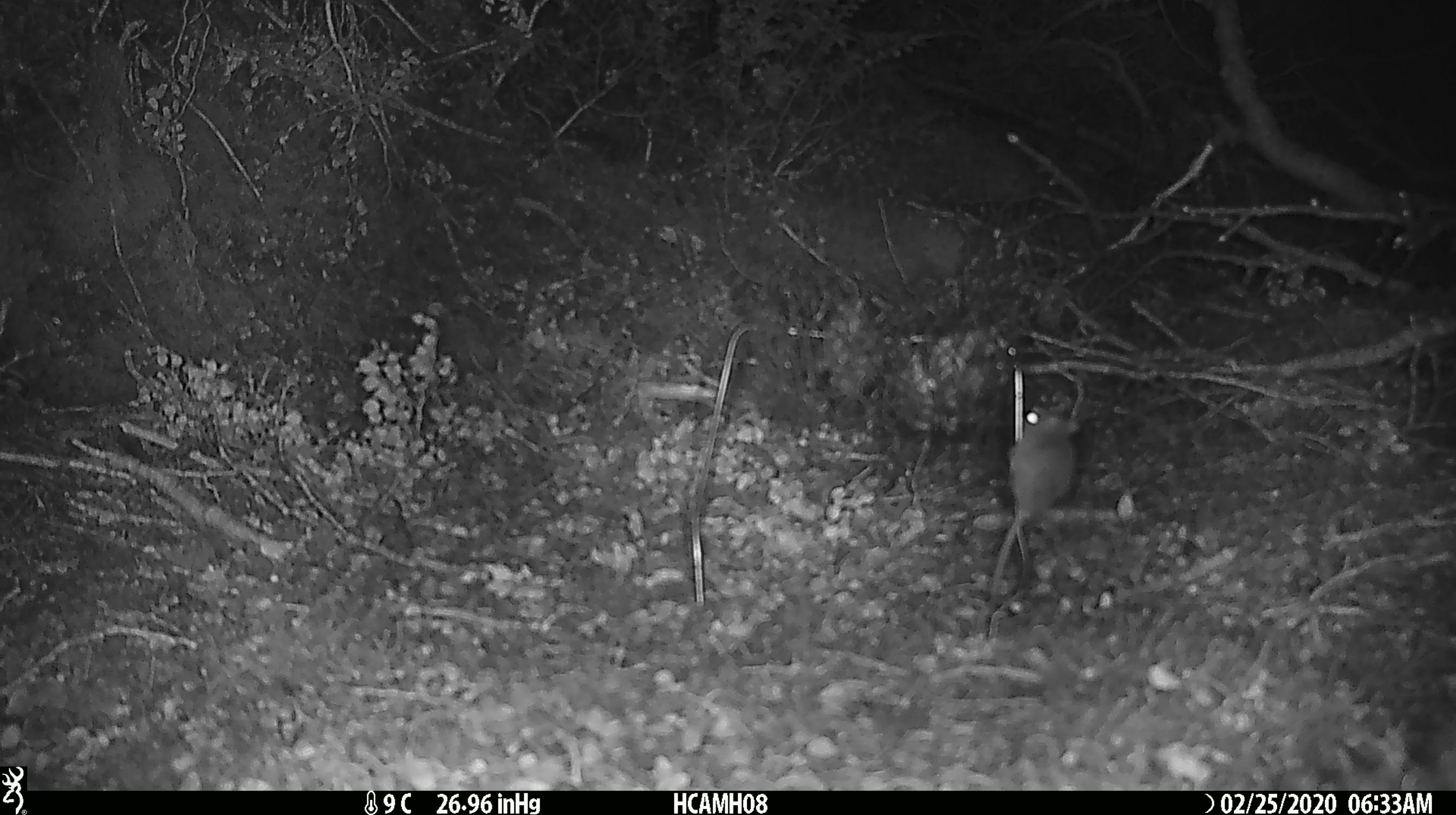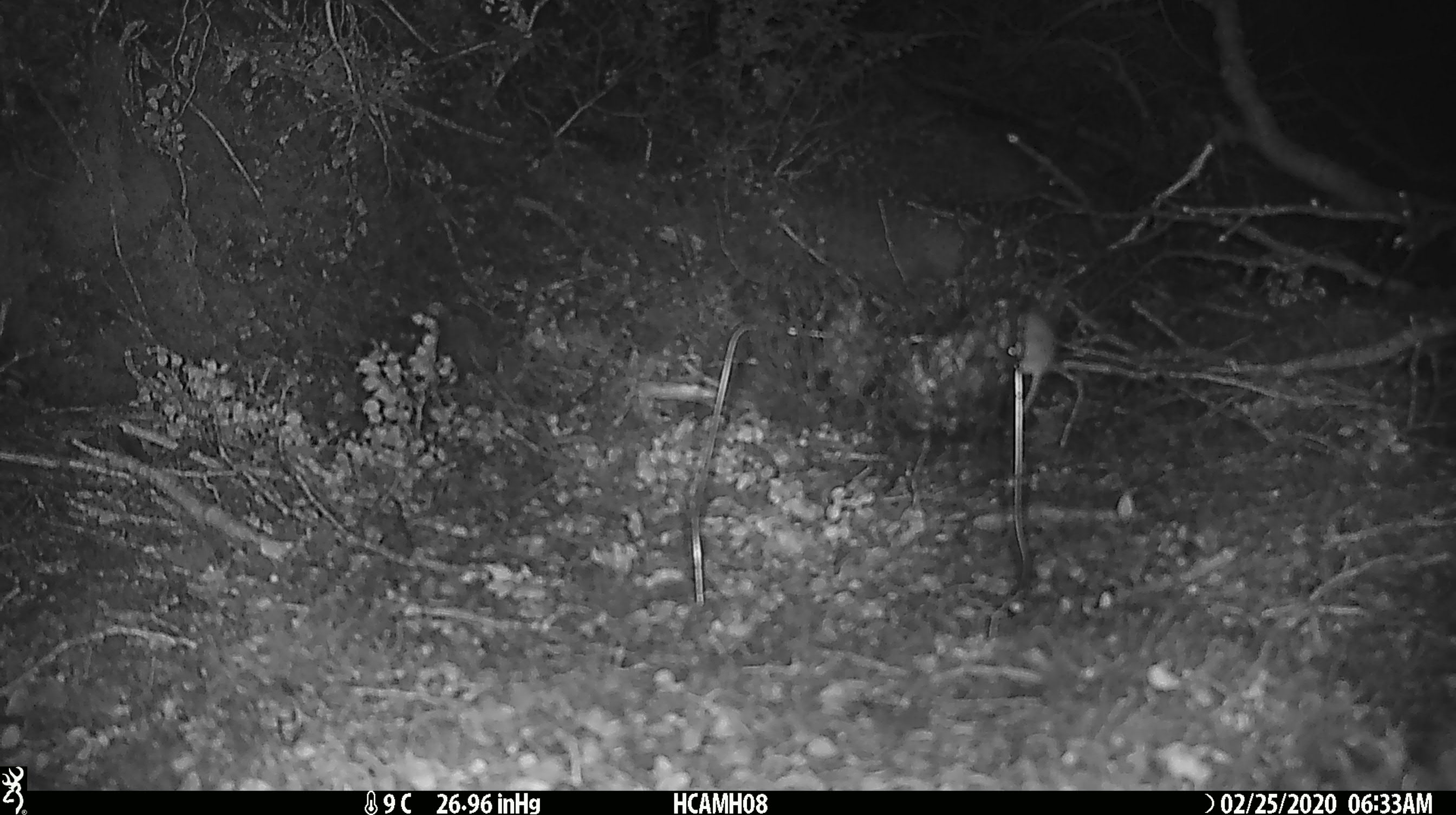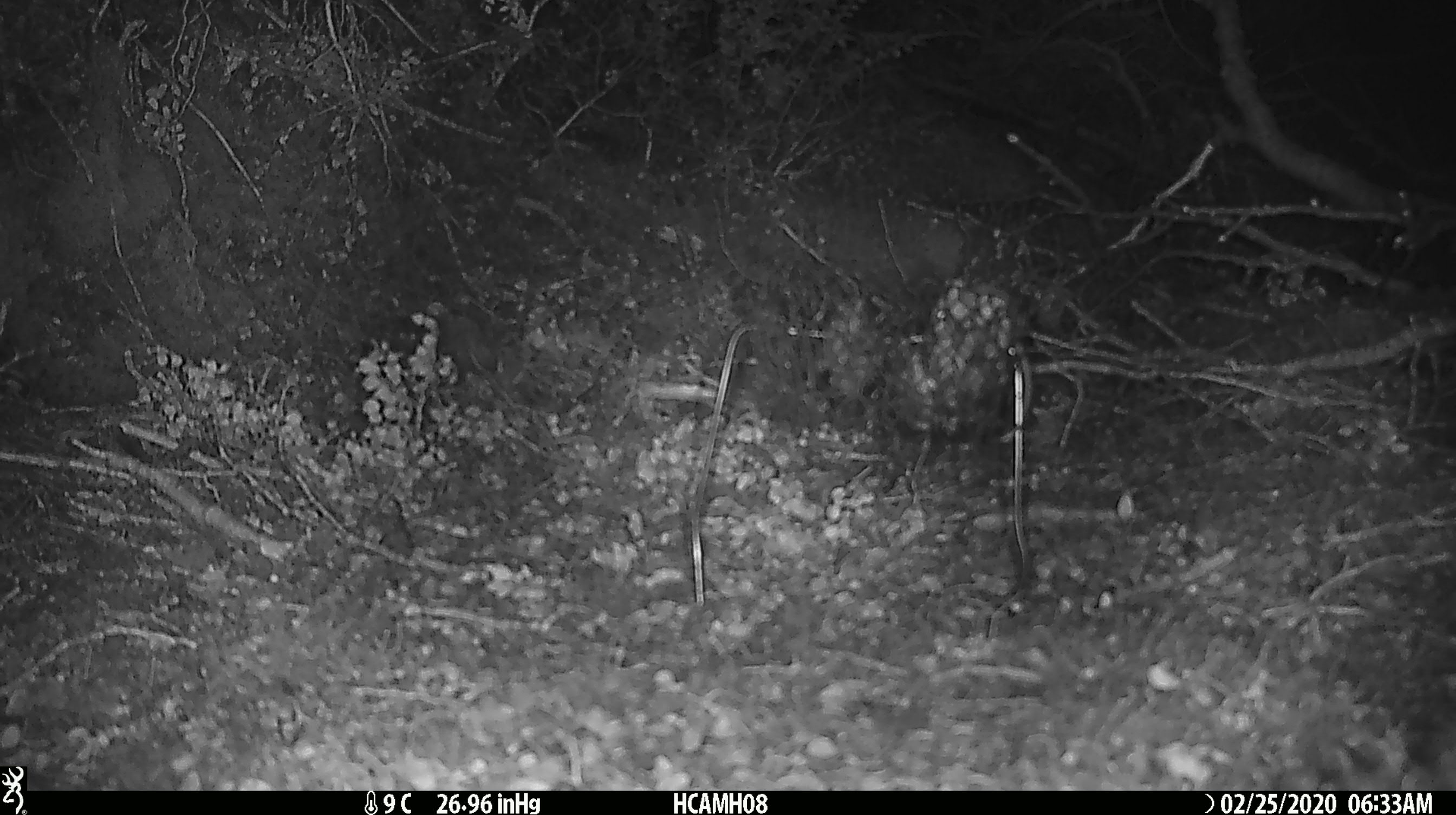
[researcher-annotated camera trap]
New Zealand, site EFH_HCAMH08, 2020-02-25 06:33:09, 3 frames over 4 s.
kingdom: Animalia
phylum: Chordata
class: Mammalia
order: Rodentia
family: Muridae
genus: Mus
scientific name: Mus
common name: mouse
Mouse (Mus).